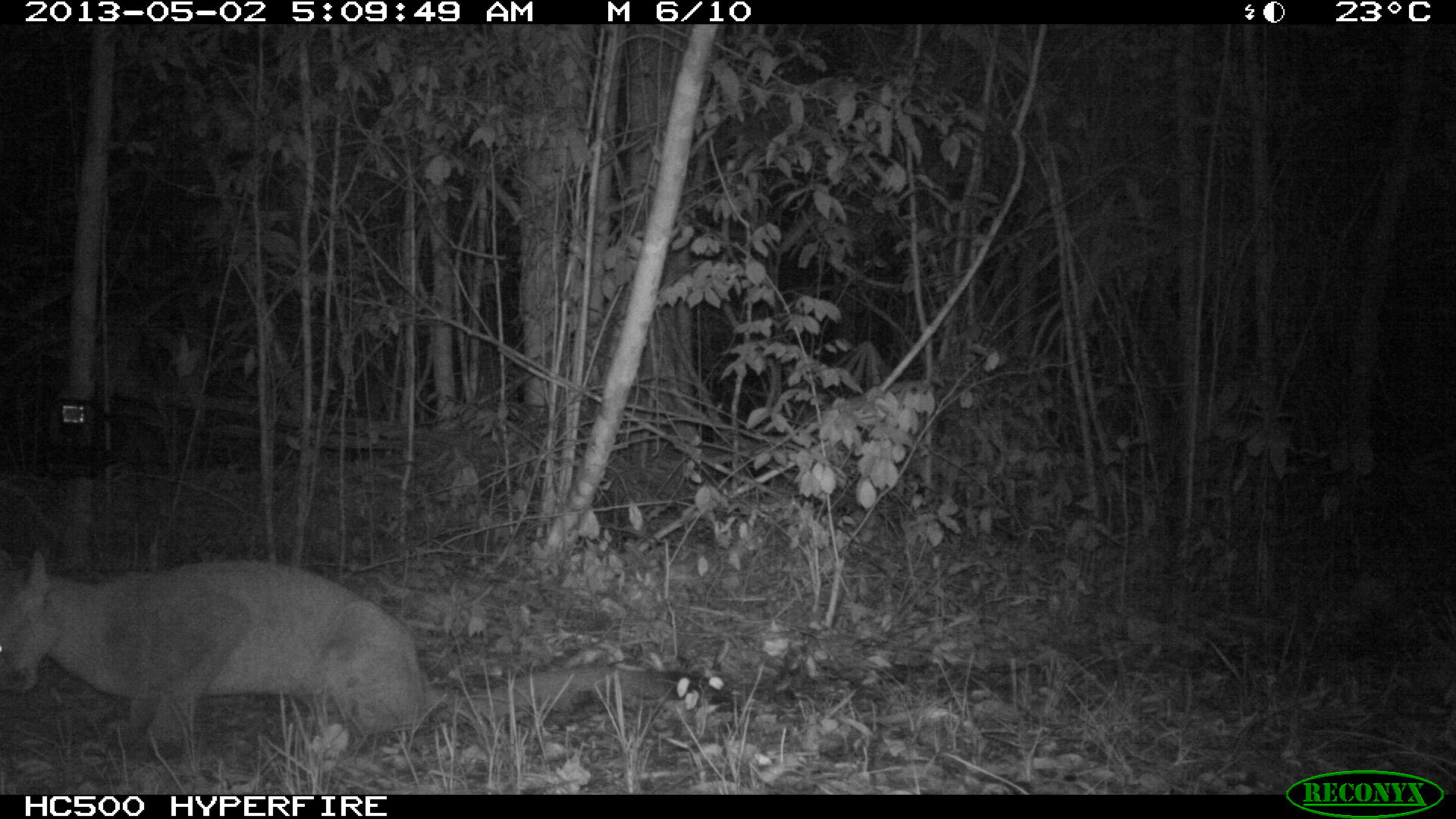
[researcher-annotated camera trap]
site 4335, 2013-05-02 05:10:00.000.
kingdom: Animalia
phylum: Chordata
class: Mammalia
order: Carnivora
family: Felidae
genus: Puma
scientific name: Puma concolor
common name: mountain lion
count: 1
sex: female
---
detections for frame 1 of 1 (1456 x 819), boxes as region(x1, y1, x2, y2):
puma concolor: region(0, 544, 733, 758)